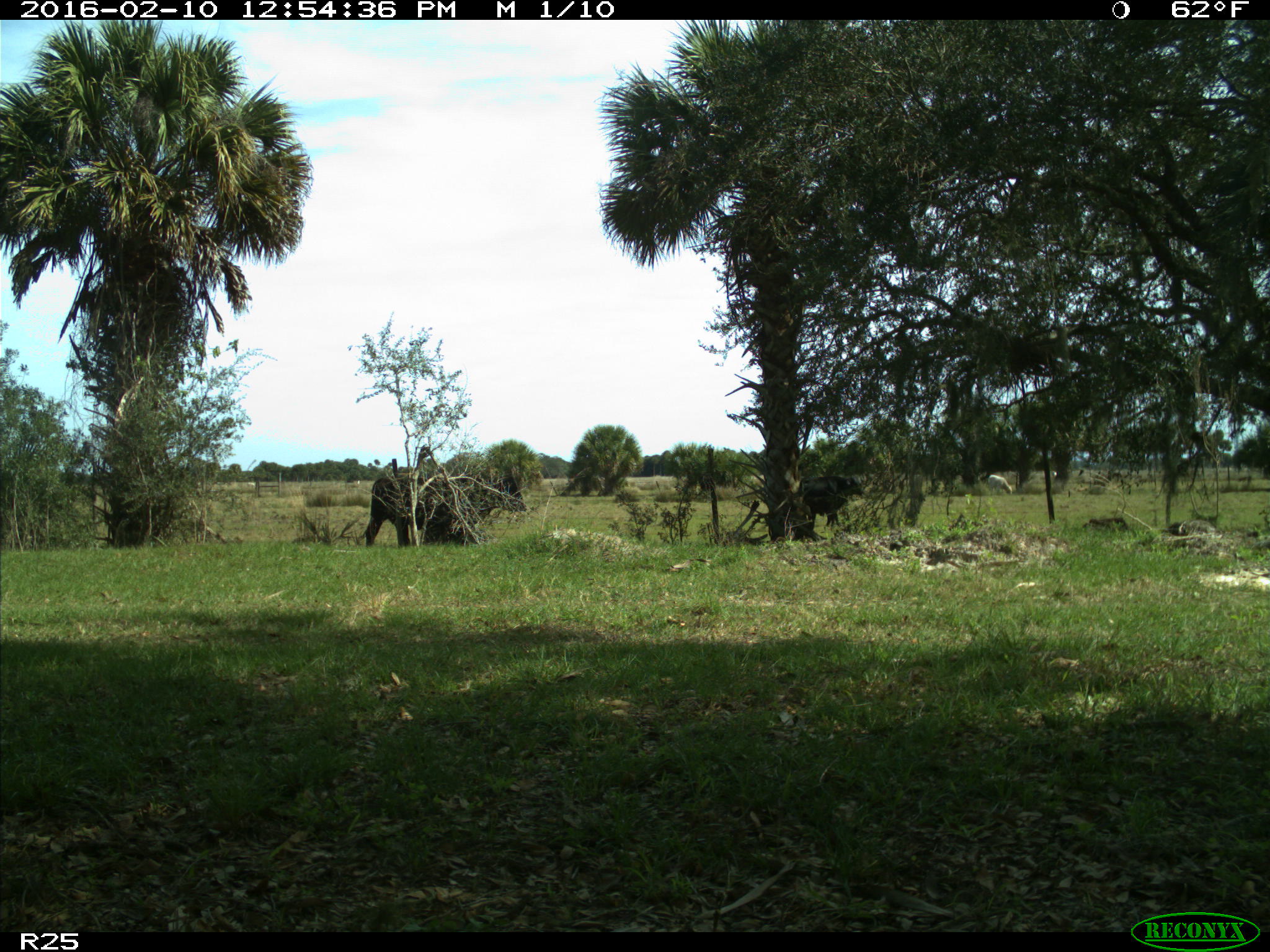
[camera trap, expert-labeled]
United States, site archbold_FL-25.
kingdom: Animalia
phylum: Chordata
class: Mammalia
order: Artiodactyla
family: Bovidae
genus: Bos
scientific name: Bos taurus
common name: domestic cow